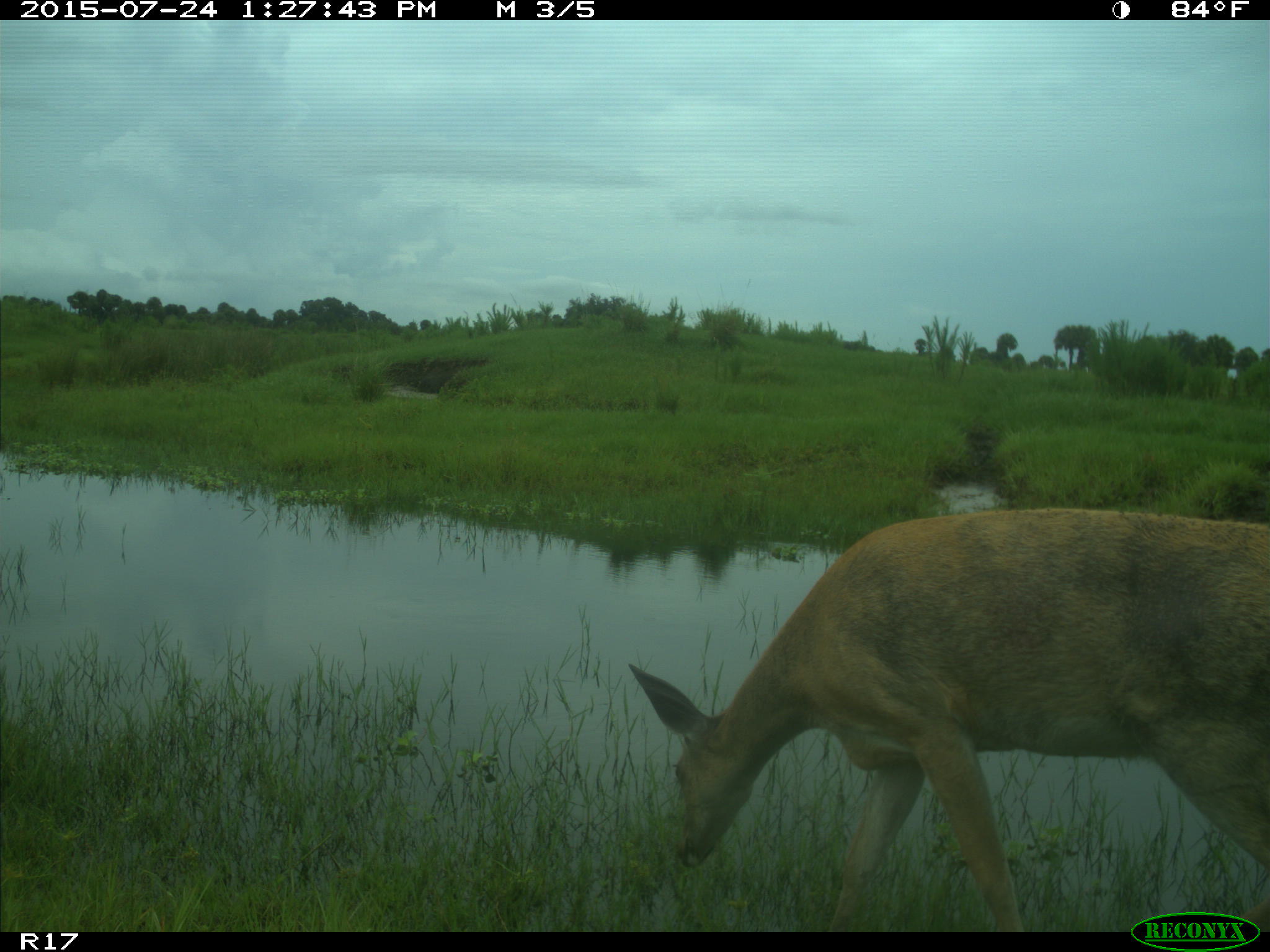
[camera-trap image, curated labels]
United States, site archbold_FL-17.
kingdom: Animalia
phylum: Chordata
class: Mammalia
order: Artiodactyla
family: Cervidae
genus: Odocoileus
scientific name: Odocoileus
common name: deer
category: unidentified deer